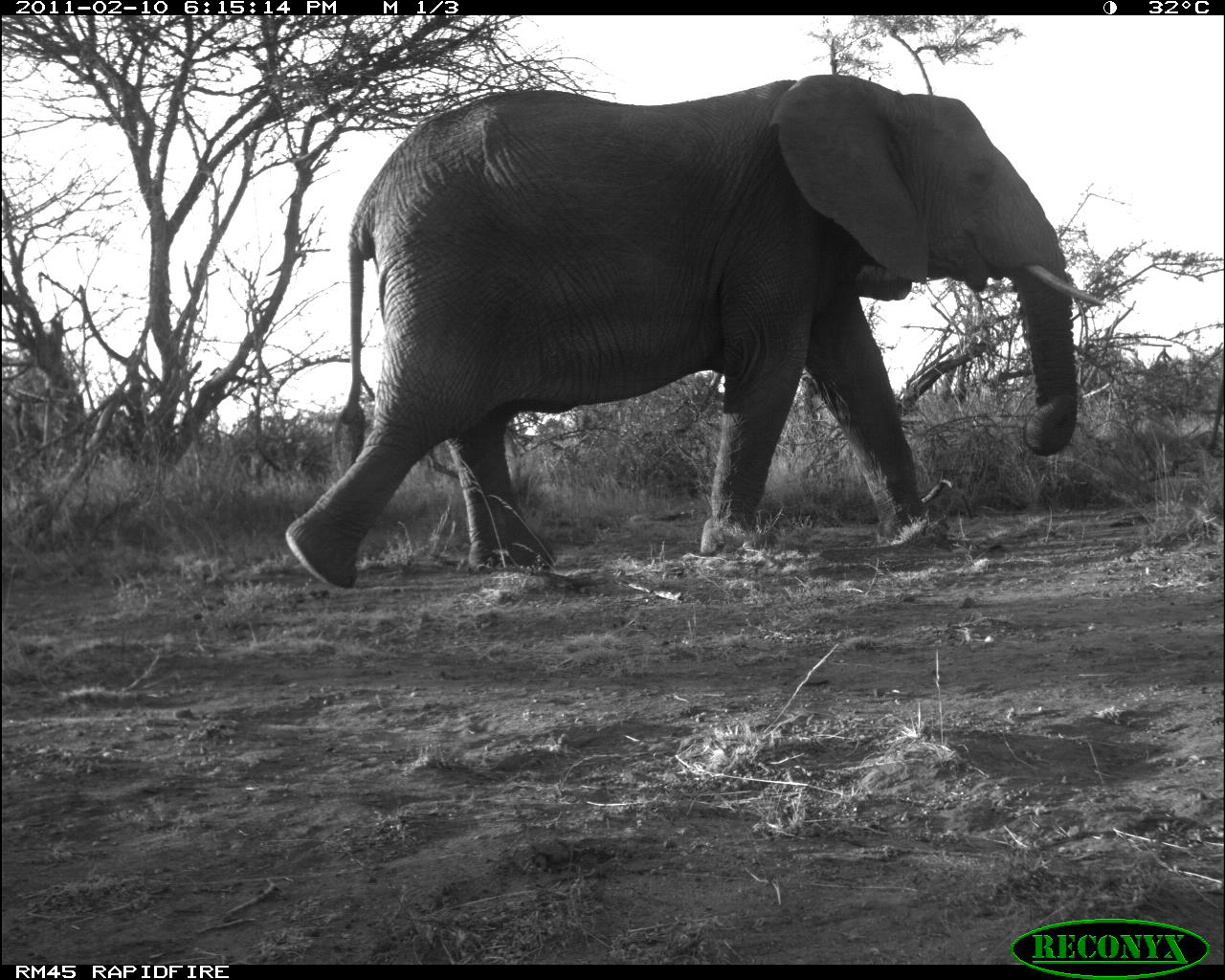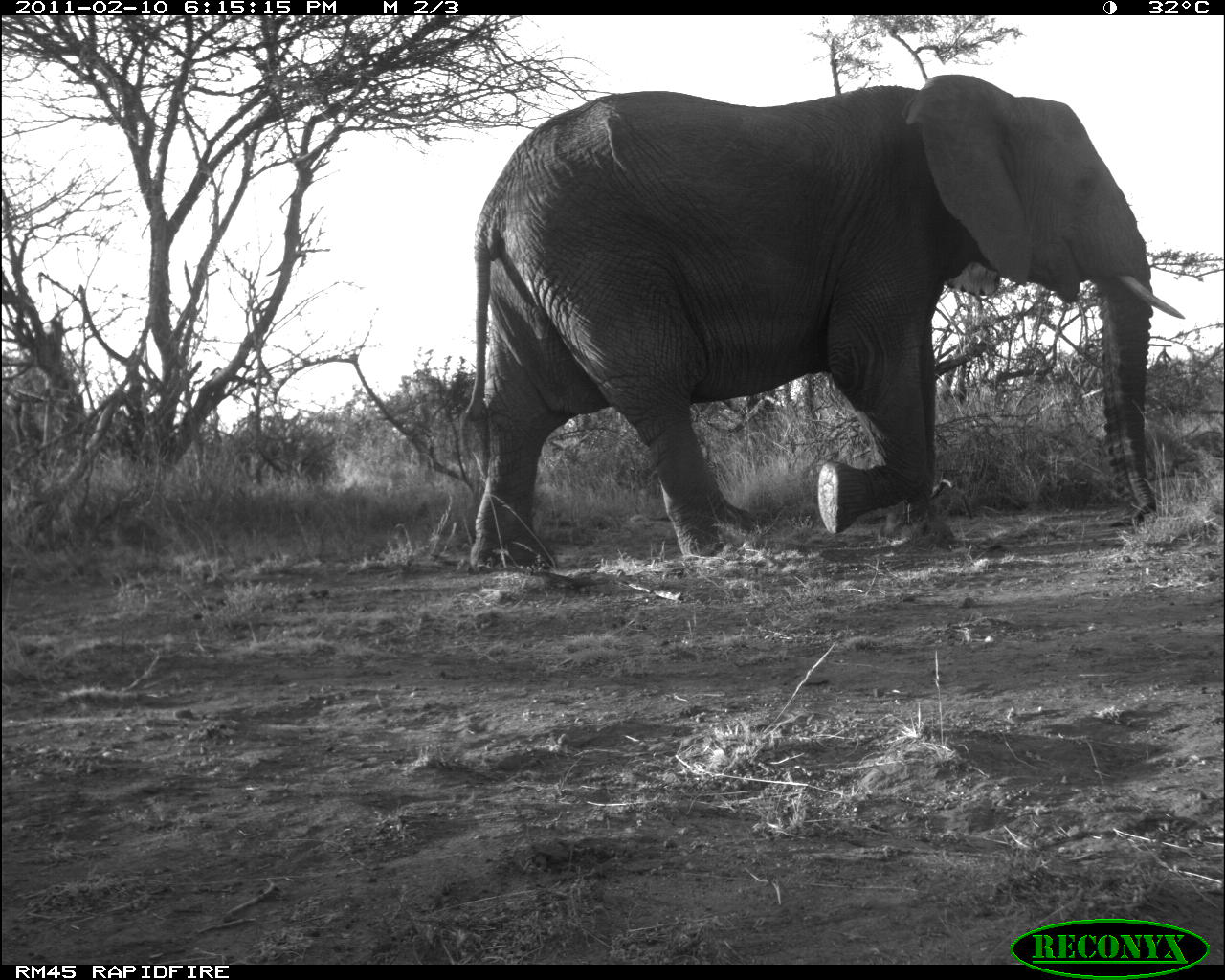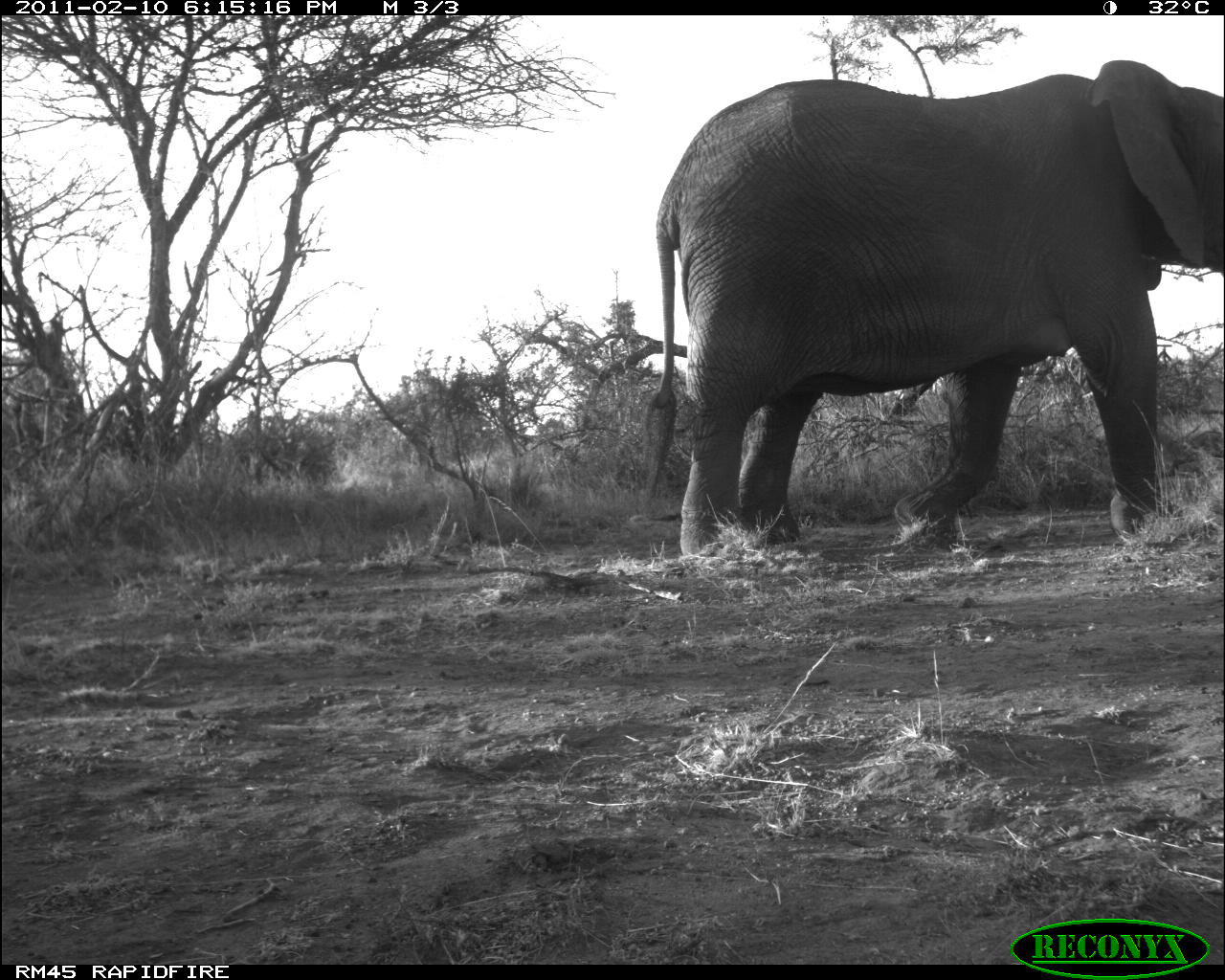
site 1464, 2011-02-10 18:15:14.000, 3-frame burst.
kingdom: Animalia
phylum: Chordata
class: Mammalia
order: Proboscidea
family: Elephantidae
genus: Loxodonta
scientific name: Loxodonta africana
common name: african bush elephant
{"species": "Loxodonta africana (african bush elephant)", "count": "1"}